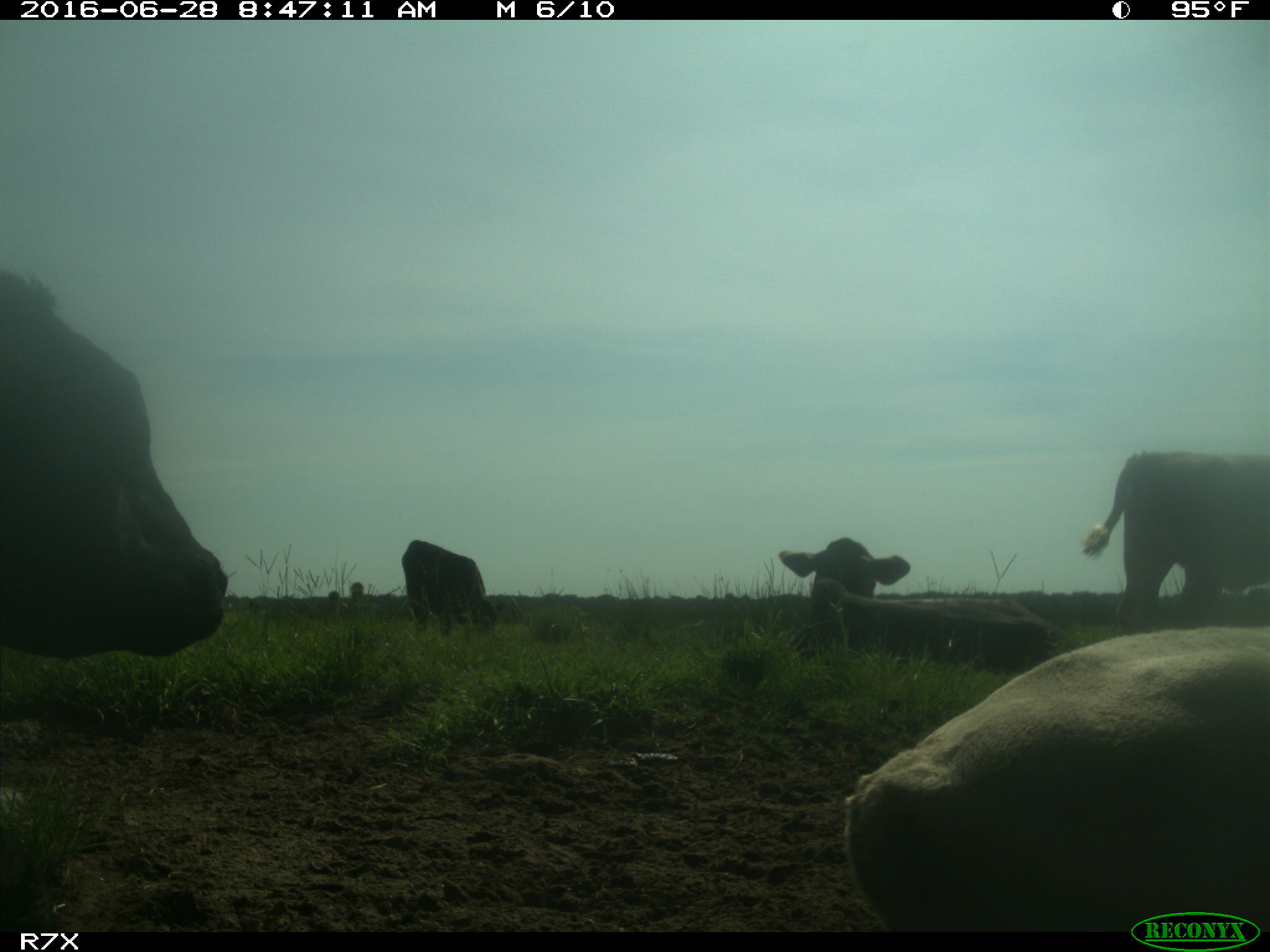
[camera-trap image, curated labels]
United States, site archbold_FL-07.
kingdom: Animalia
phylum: Chordata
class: Mammalia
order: Artiodactyla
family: Bovidae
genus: Bos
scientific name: Bos taurus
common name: domestic cow